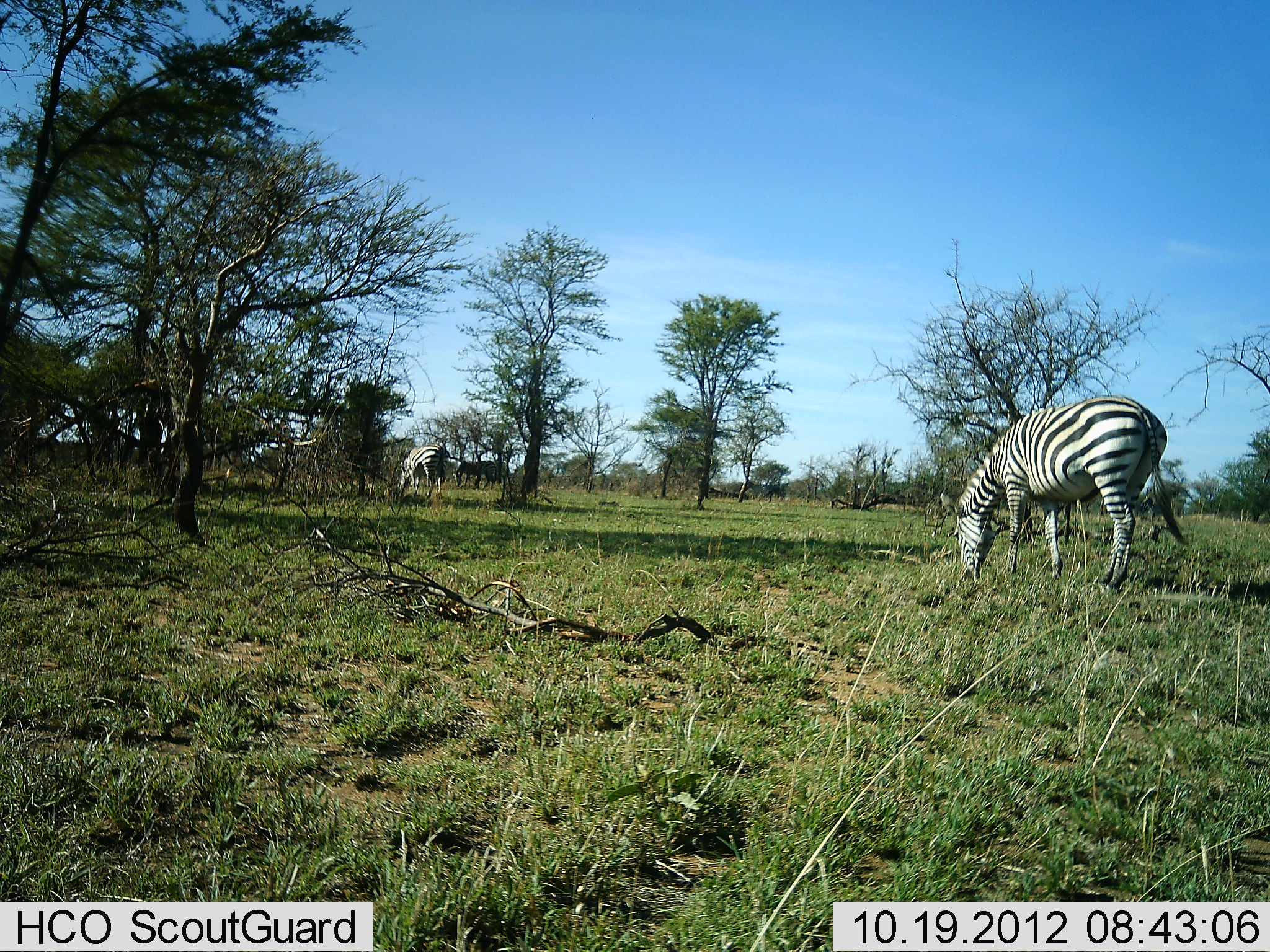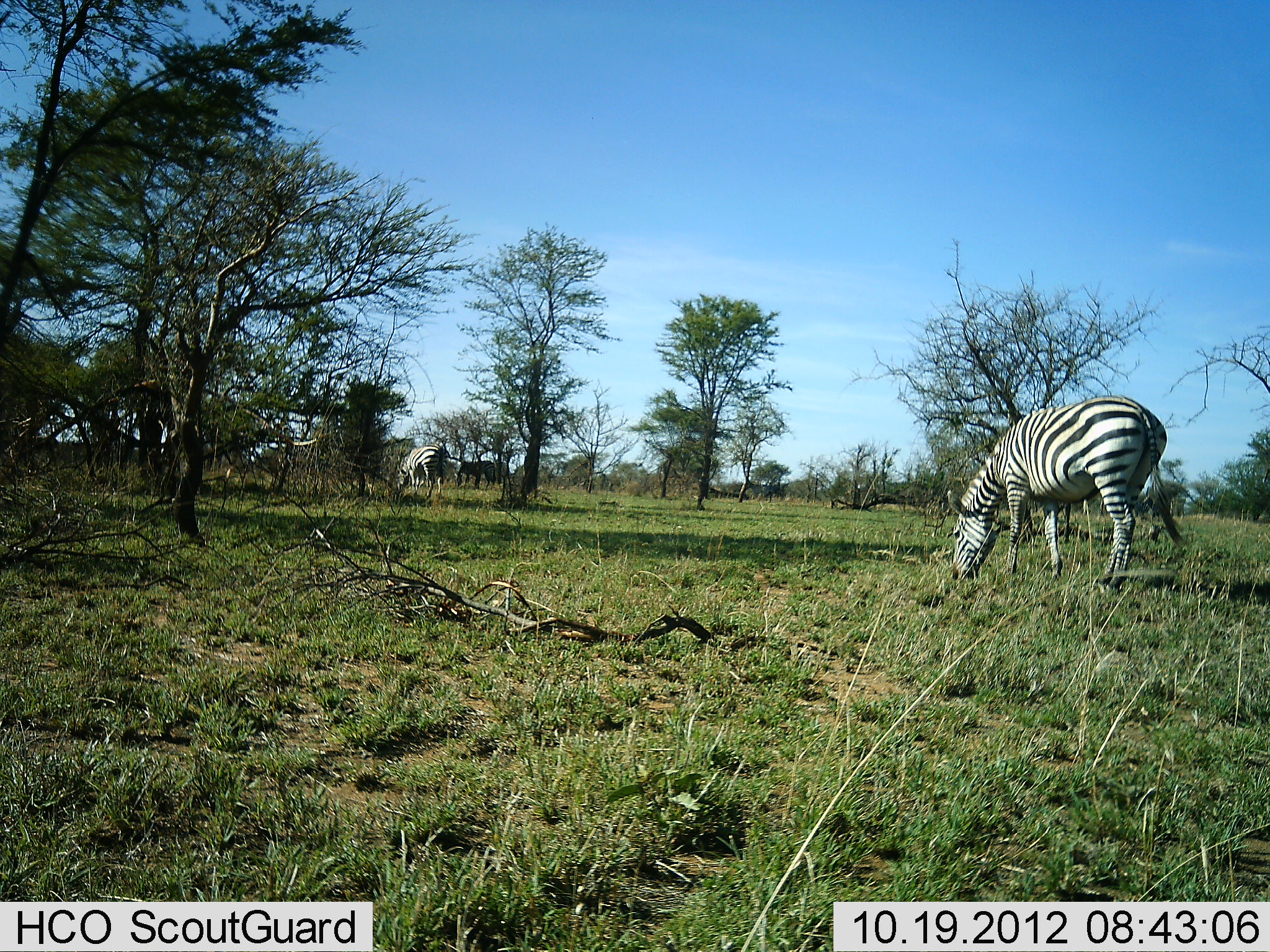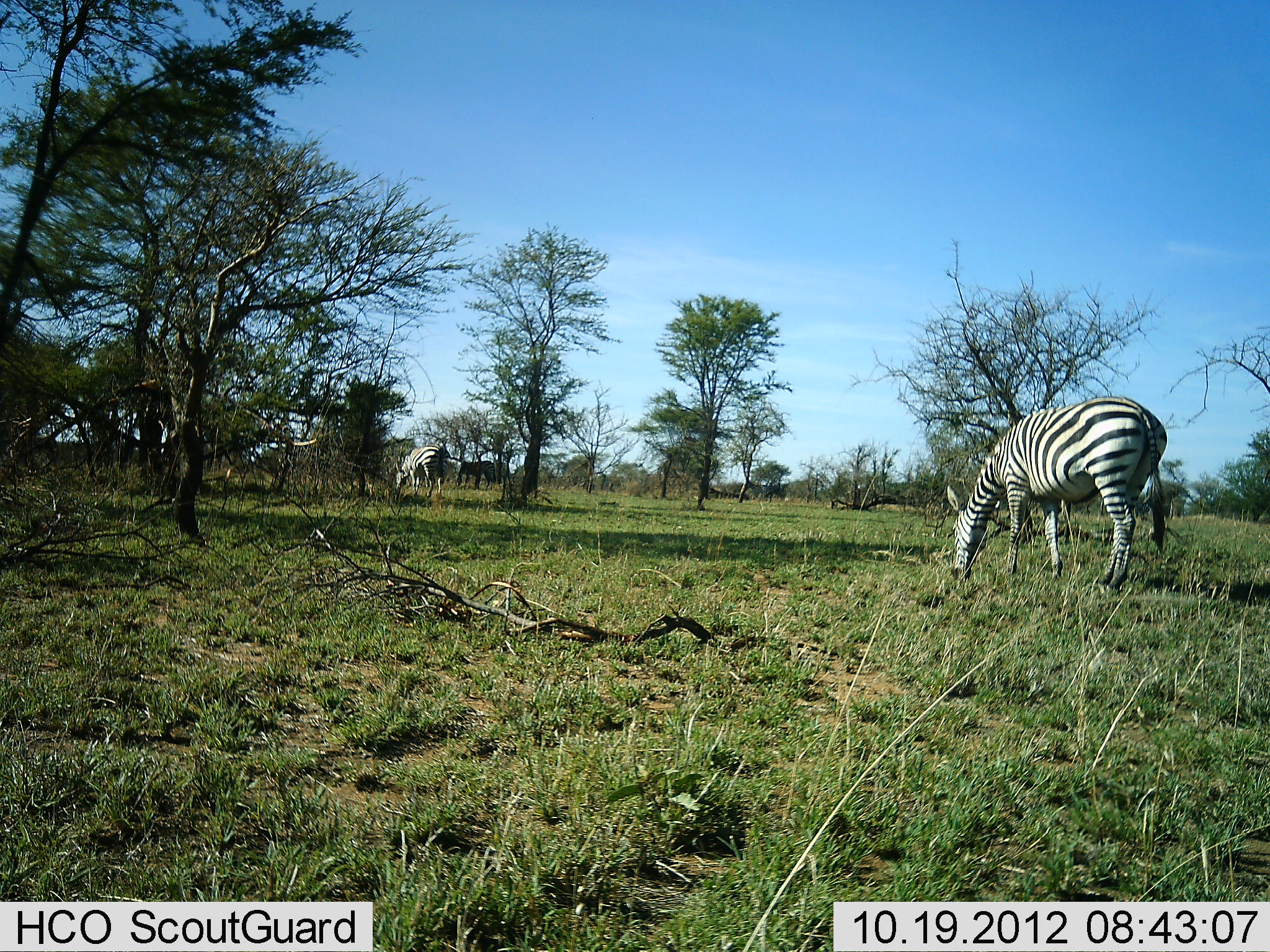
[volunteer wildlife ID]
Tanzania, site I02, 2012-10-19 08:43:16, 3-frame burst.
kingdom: Animalia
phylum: Chordata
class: Mammalia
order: Perissodactyla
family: Equidae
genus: Equus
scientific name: Equus quagga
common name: plains zebra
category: zebra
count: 3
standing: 20%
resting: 0%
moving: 0%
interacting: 0%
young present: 0%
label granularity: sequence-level